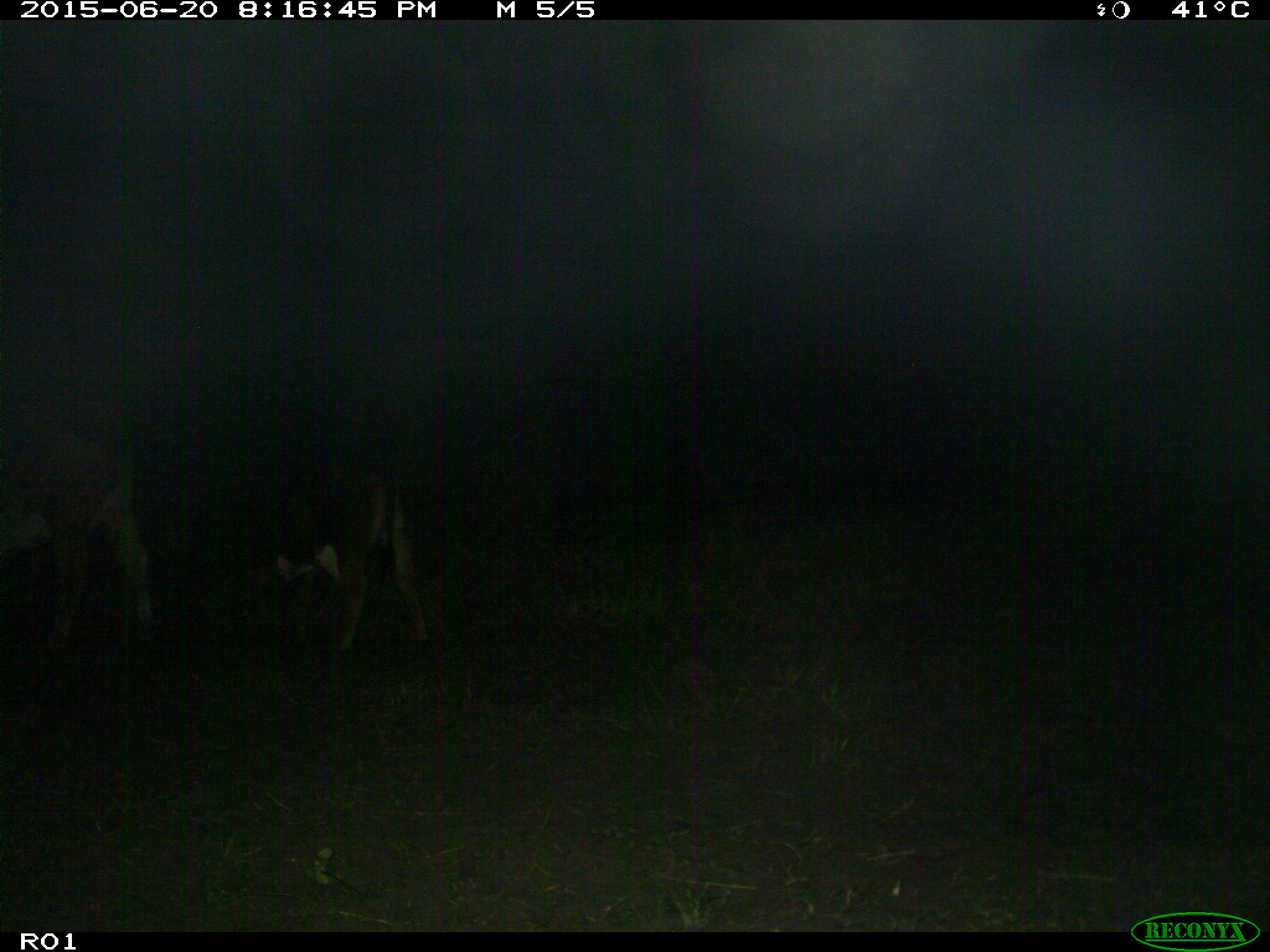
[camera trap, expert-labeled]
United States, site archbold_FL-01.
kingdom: Animalia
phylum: Chordata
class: Mammalia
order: Artiodactyla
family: Bovidae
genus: Bos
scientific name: Bos taurus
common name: domestic cow